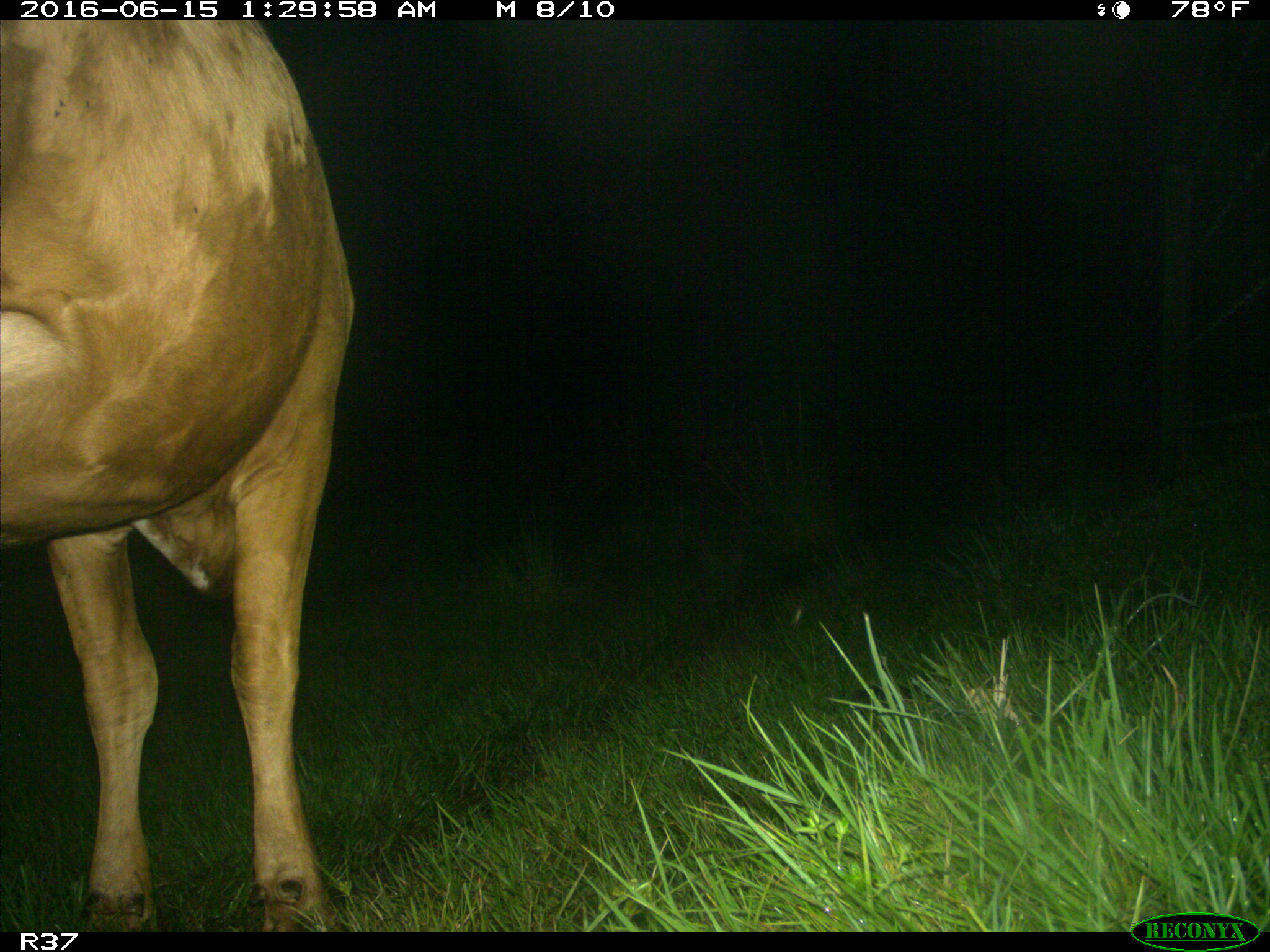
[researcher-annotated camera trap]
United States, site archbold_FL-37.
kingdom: Animalia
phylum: Chordata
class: Mammalia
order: Artiodactyla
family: Bovidae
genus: Bos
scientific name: Bos taurus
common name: domestic cow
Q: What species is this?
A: Bos taurus (domestic cow).